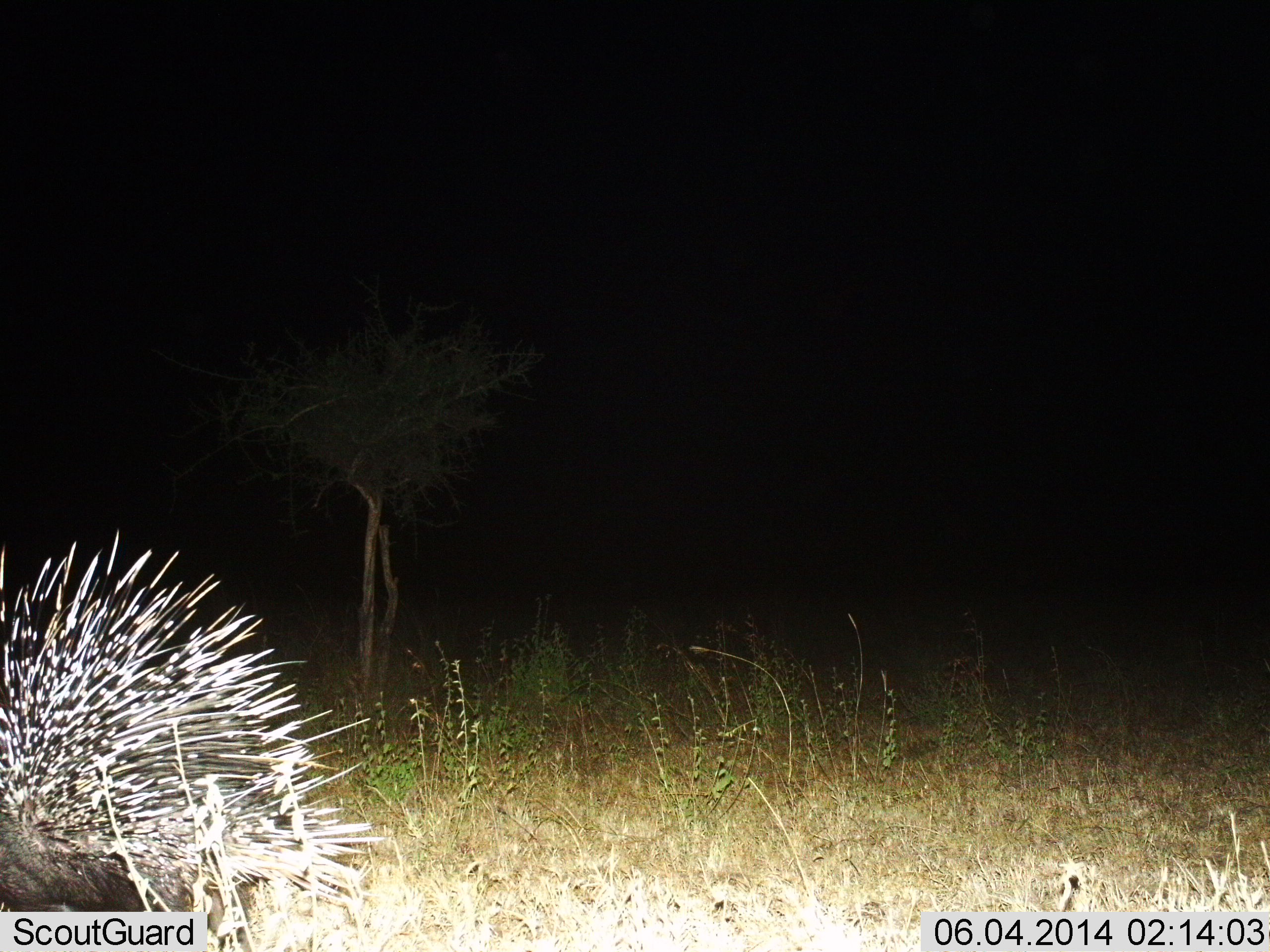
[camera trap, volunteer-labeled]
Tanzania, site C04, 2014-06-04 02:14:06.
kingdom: Animalia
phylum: Chordata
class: Mammalia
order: Rodentia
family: Hystricidae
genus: Hystrix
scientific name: Hystrix cristata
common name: crested porcupine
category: porcupine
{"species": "porcupine (crested porcupine) (Hystrix cristata)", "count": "1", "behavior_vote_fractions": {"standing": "50%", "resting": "0%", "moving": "50%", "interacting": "0%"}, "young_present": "0%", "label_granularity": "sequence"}